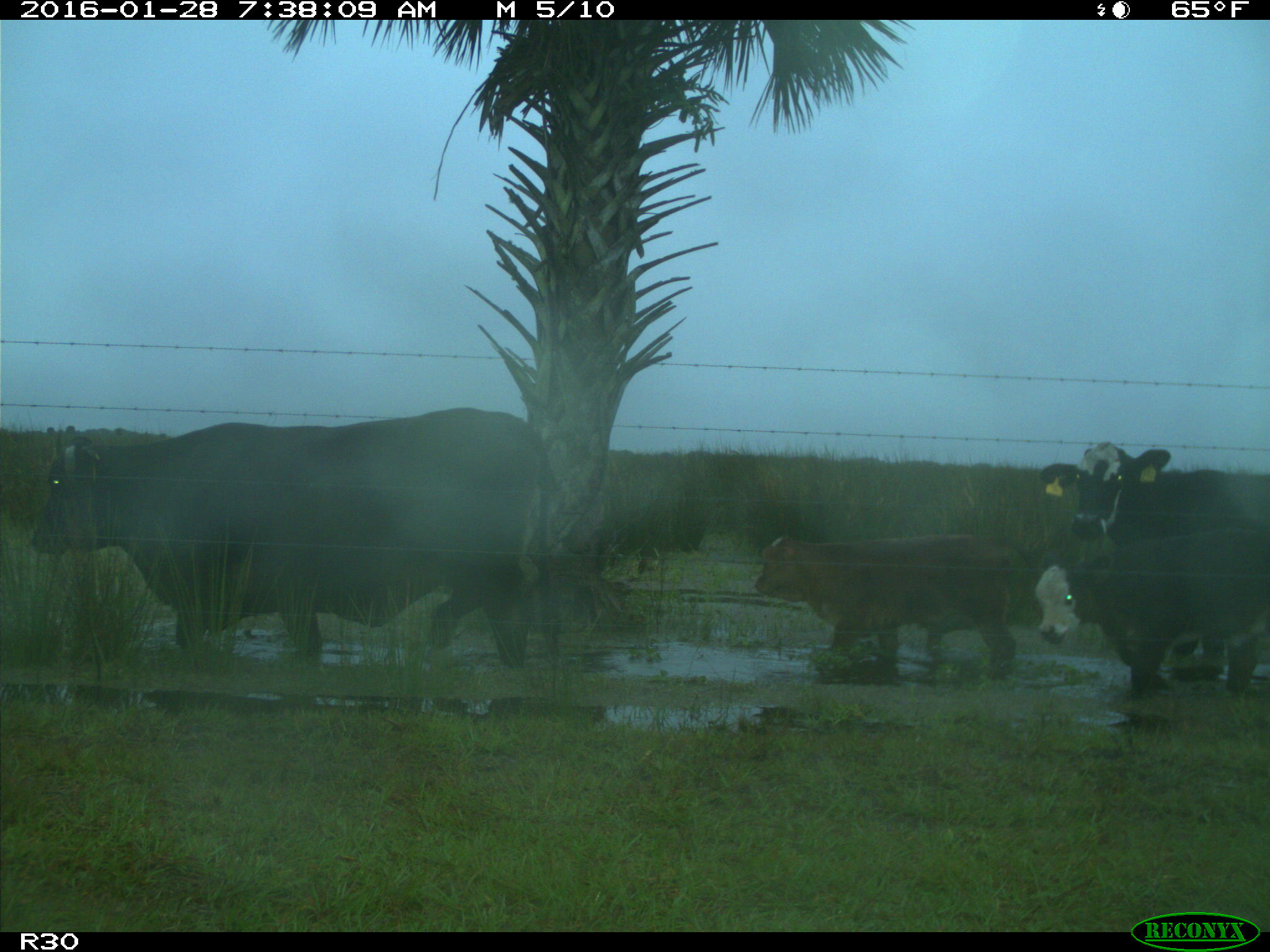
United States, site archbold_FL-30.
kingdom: Animalia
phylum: Chordata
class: Mammalia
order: Artiodactyla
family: Bovidae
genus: Bos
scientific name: Bos taurus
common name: domestic cow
Bos taurus (domestic cow).